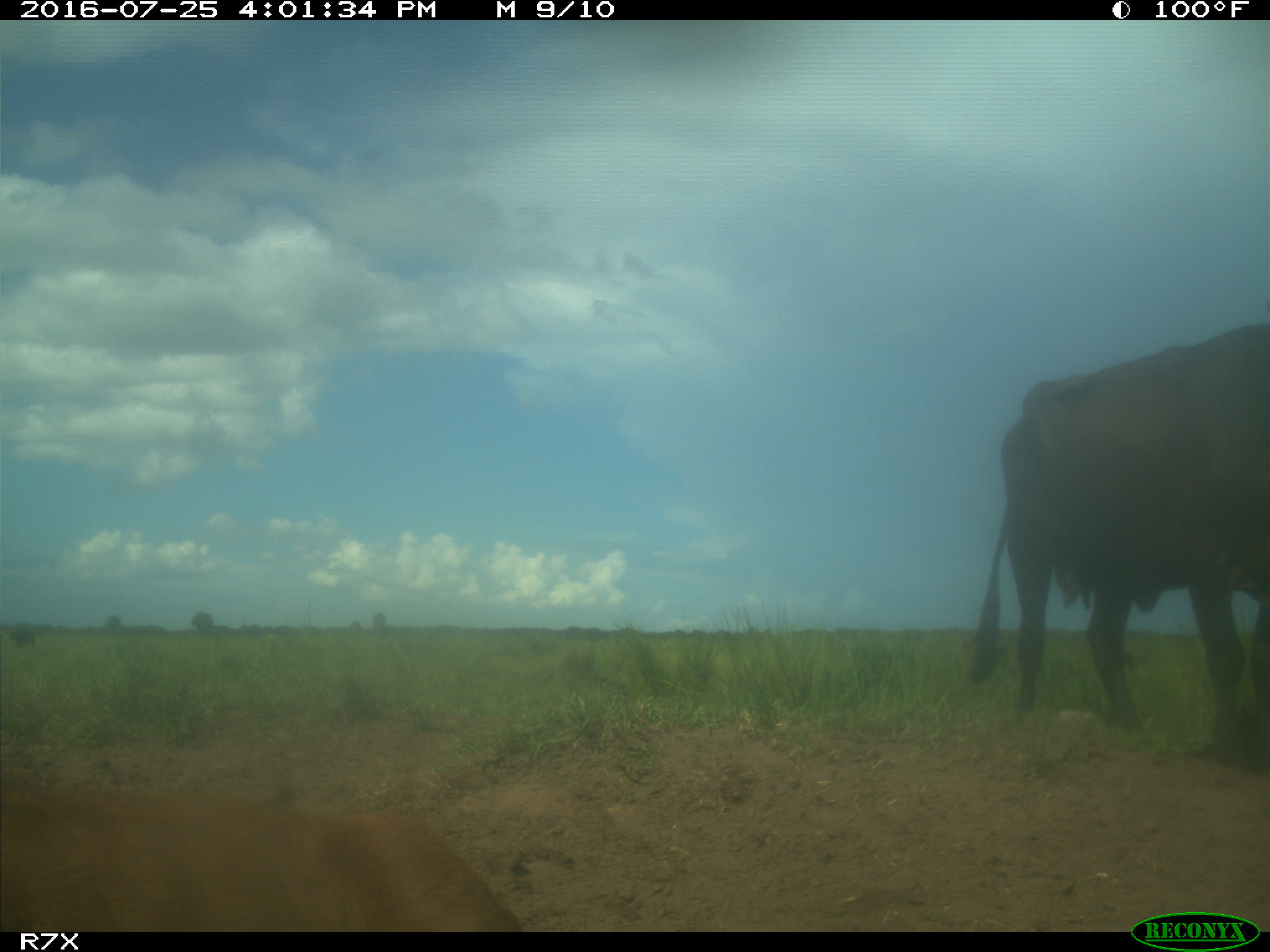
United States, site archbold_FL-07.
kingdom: Animalia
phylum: Chordata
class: Mammalia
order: Artiodactyla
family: Bovidae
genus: Bos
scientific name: Bos taurus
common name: domestic cow